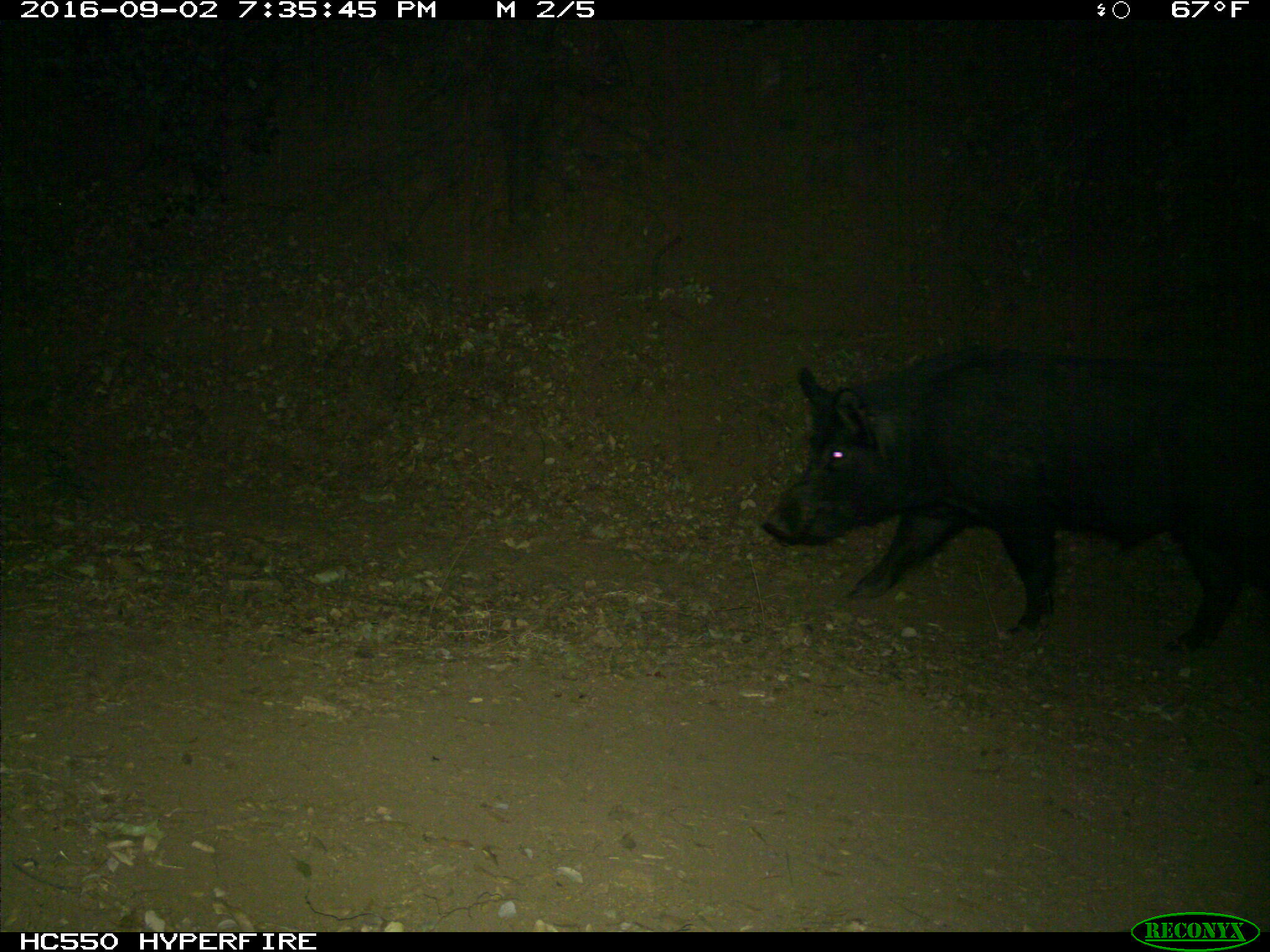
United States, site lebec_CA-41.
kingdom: Animalia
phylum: Chordata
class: Mammalia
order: Artiodactyla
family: Suidae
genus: Sus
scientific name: Sus scrofa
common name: wild boar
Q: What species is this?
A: Sus scrofa (wild boar).